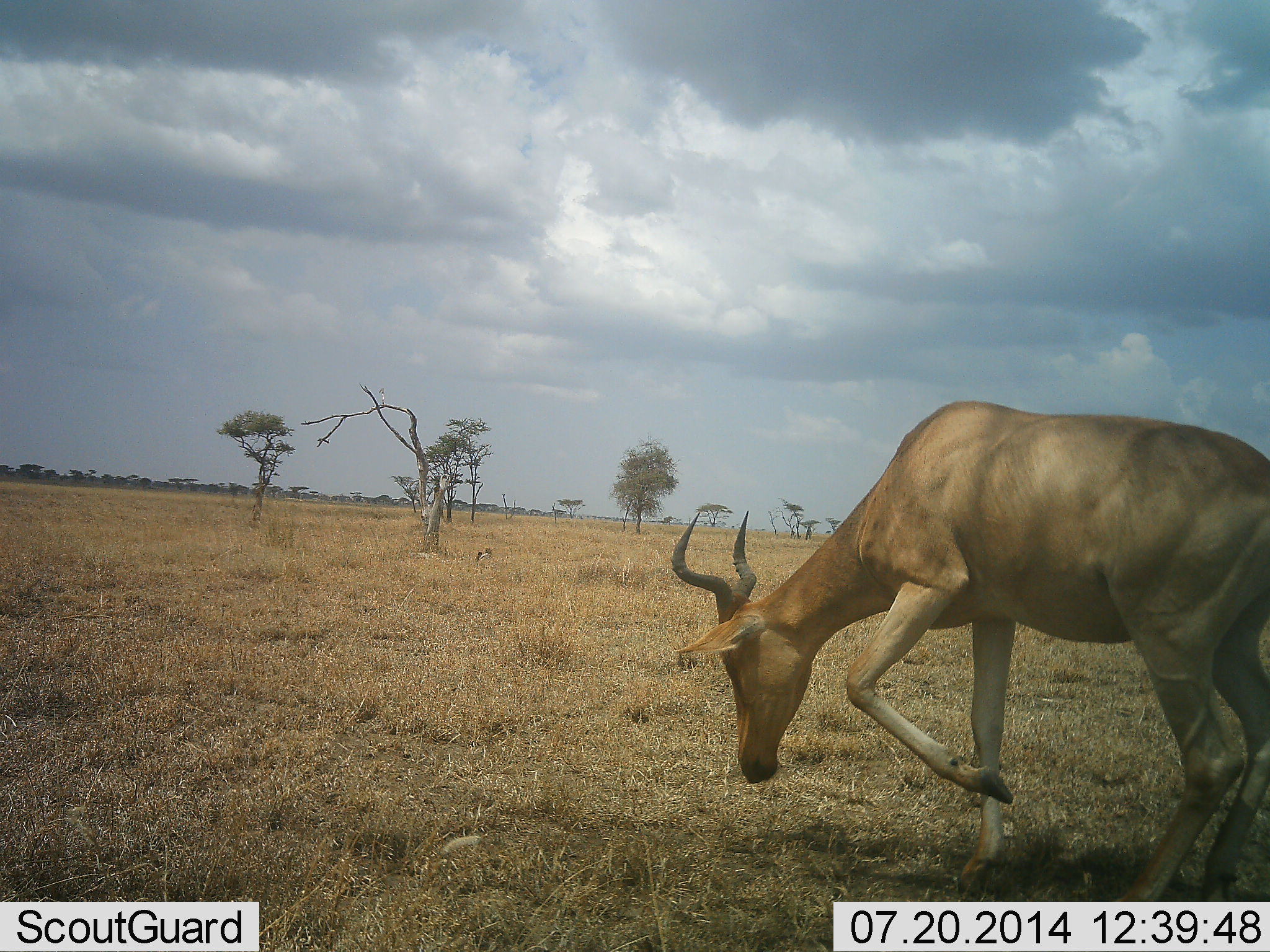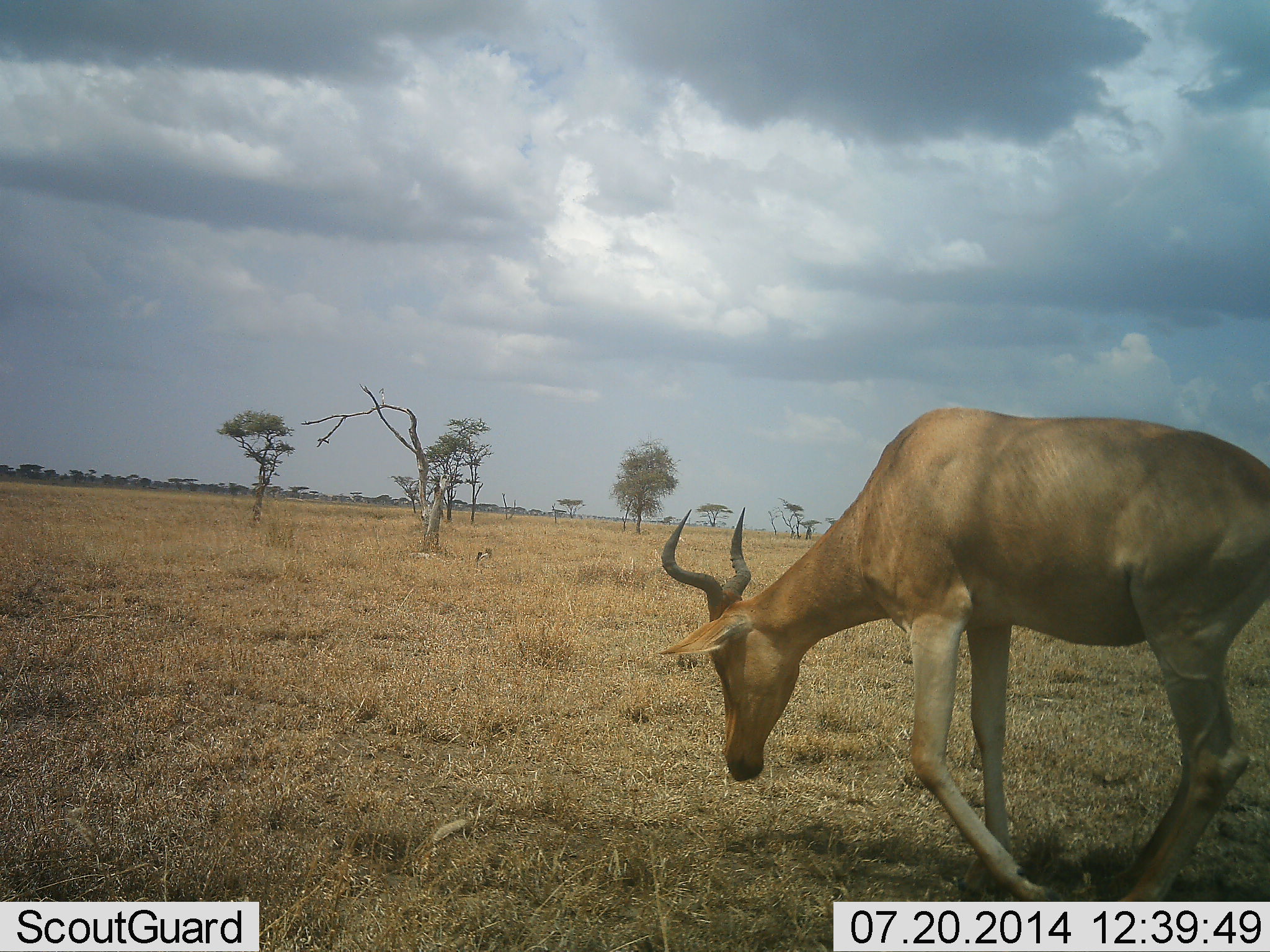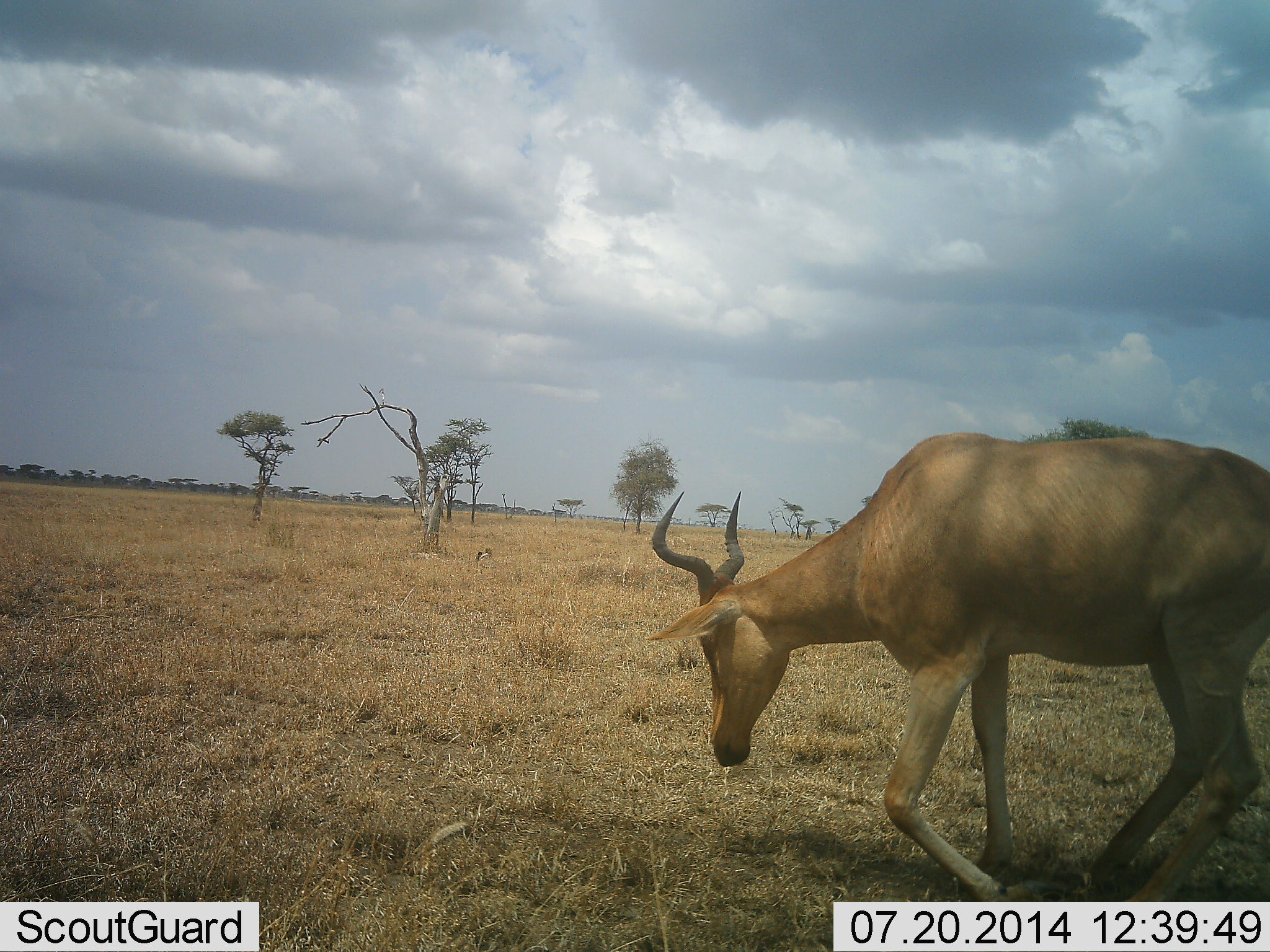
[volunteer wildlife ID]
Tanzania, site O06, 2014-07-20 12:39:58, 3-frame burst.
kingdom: Animalia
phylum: Chordata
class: Mammalia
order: Artiodactyla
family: Bovidae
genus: Alcelaphus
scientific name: Alcelaphus buselaphus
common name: hartebeest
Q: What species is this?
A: Hartebeest (Alcelaphus buselaphus).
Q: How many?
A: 1.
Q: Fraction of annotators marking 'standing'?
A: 50%.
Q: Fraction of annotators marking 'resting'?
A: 10%.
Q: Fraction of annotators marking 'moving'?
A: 30%.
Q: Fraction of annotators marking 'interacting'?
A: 0%.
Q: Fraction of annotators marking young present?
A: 0%.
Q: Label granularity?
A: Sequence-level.